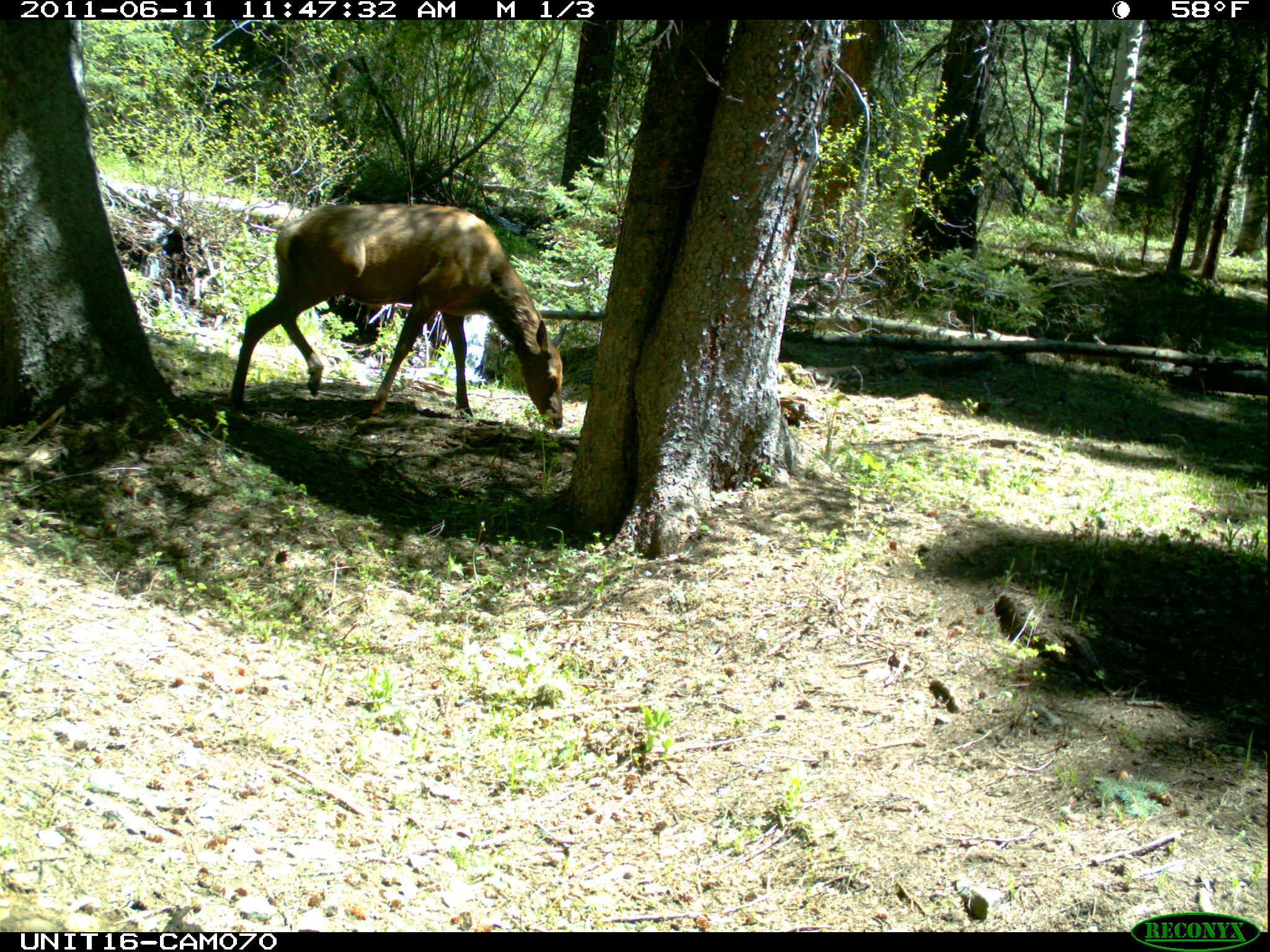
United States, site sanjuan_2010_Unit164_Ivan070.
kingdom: Animalia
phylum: Chordata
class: Mammalia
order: Artiodactyla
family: Cervidae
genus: Cervus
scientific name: Cervus elaphus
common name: red deer